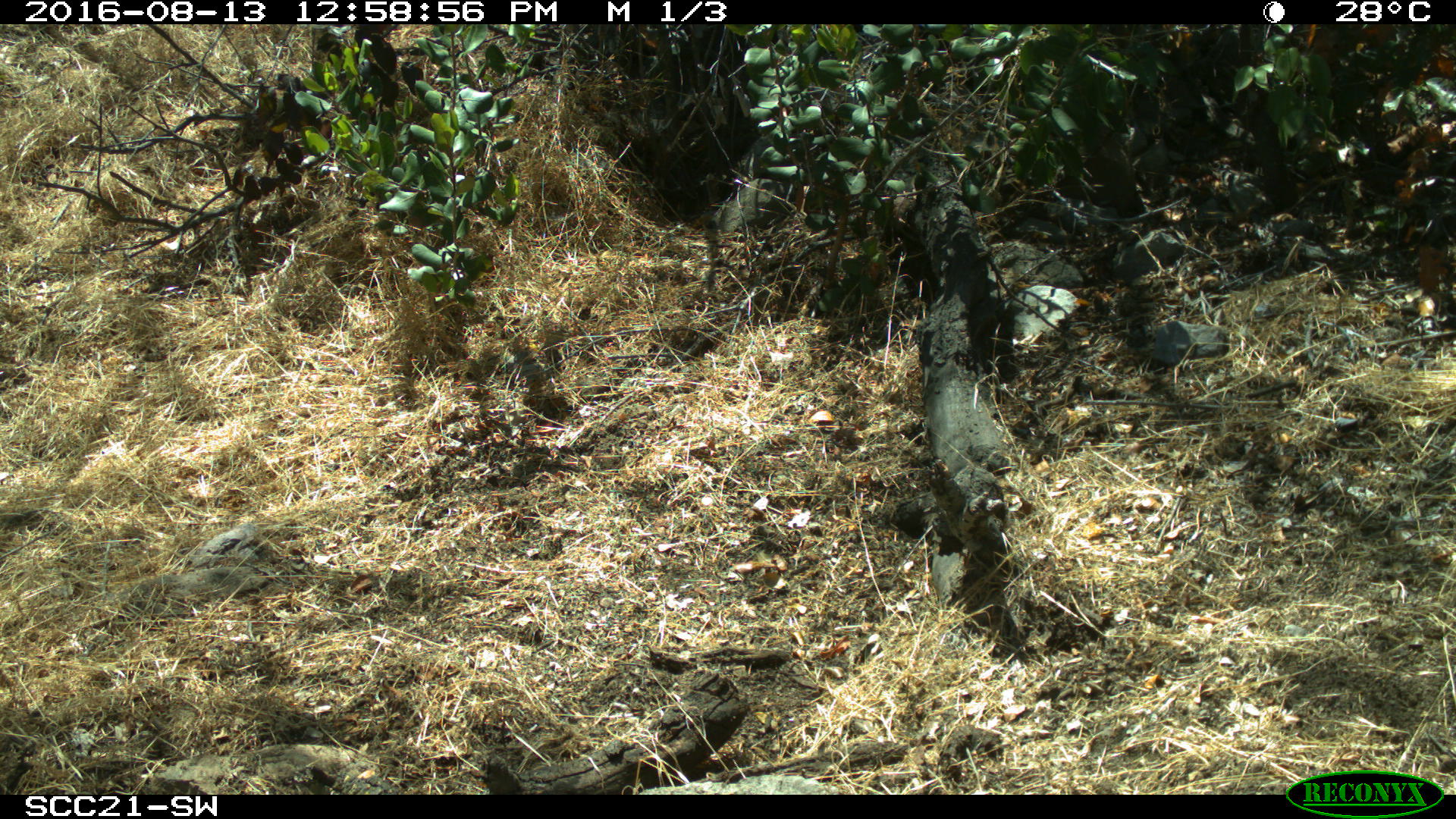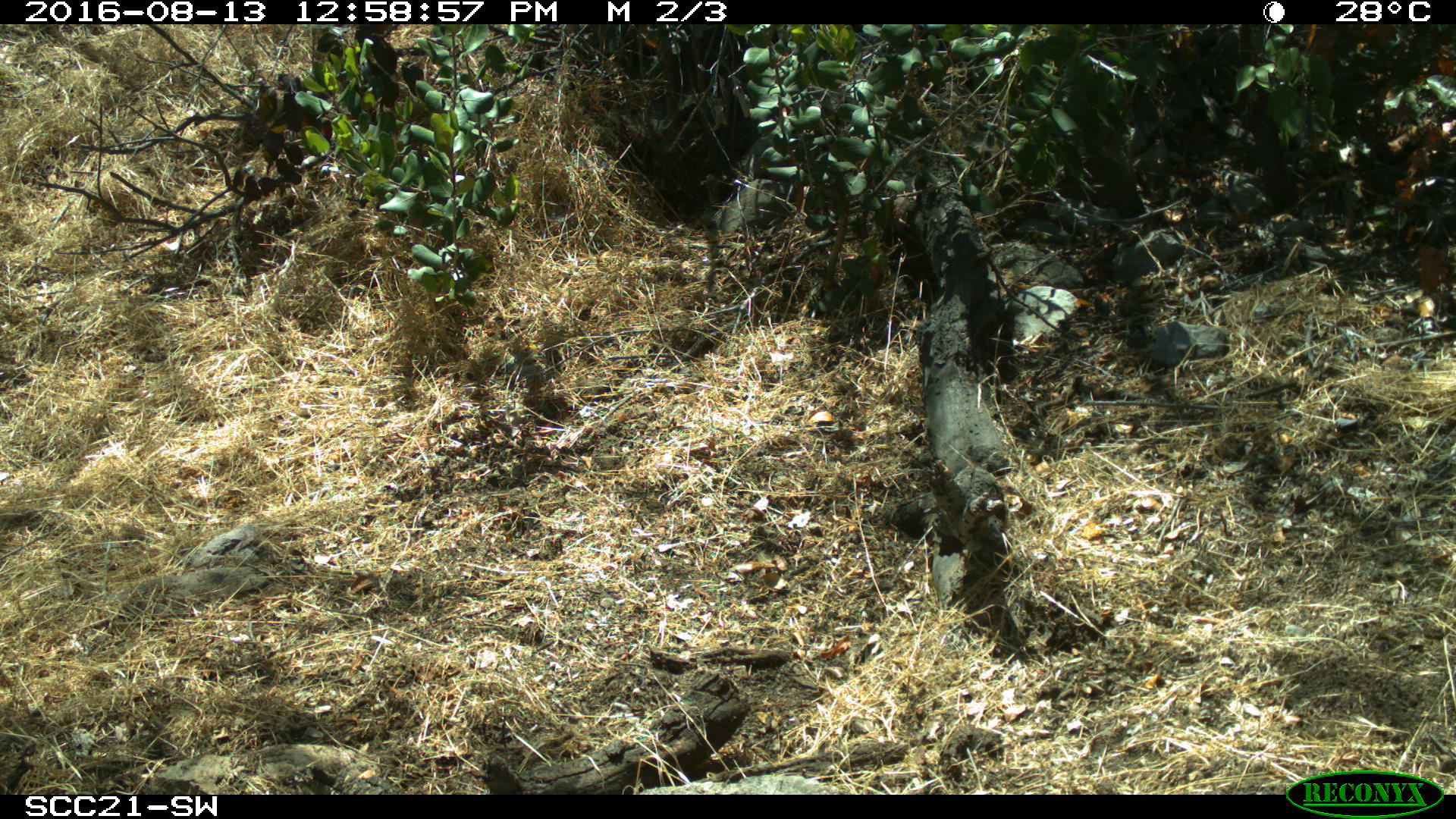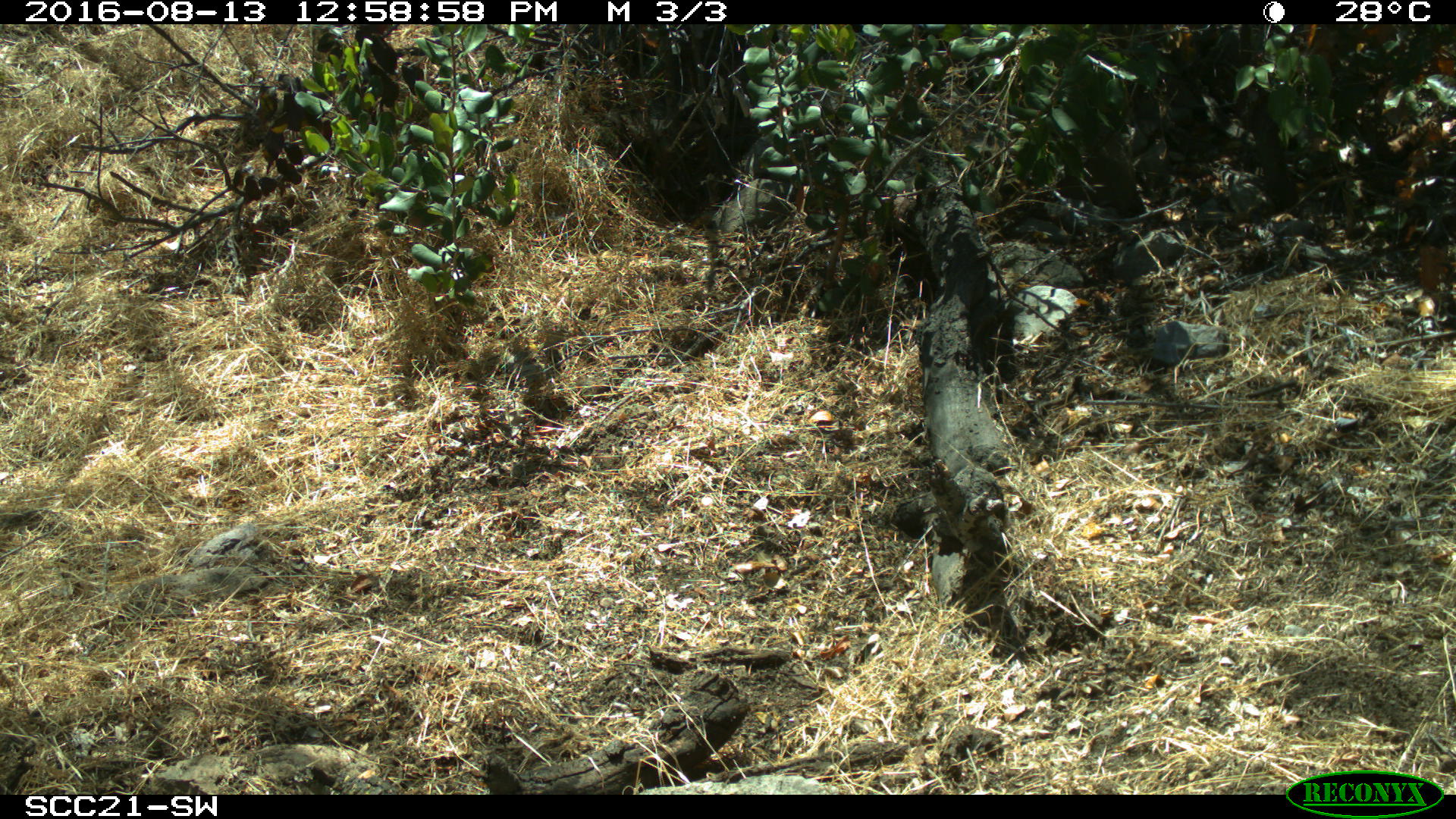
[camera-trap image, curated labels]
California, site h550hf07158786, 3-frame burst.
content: no animal present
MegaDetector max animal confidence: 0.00